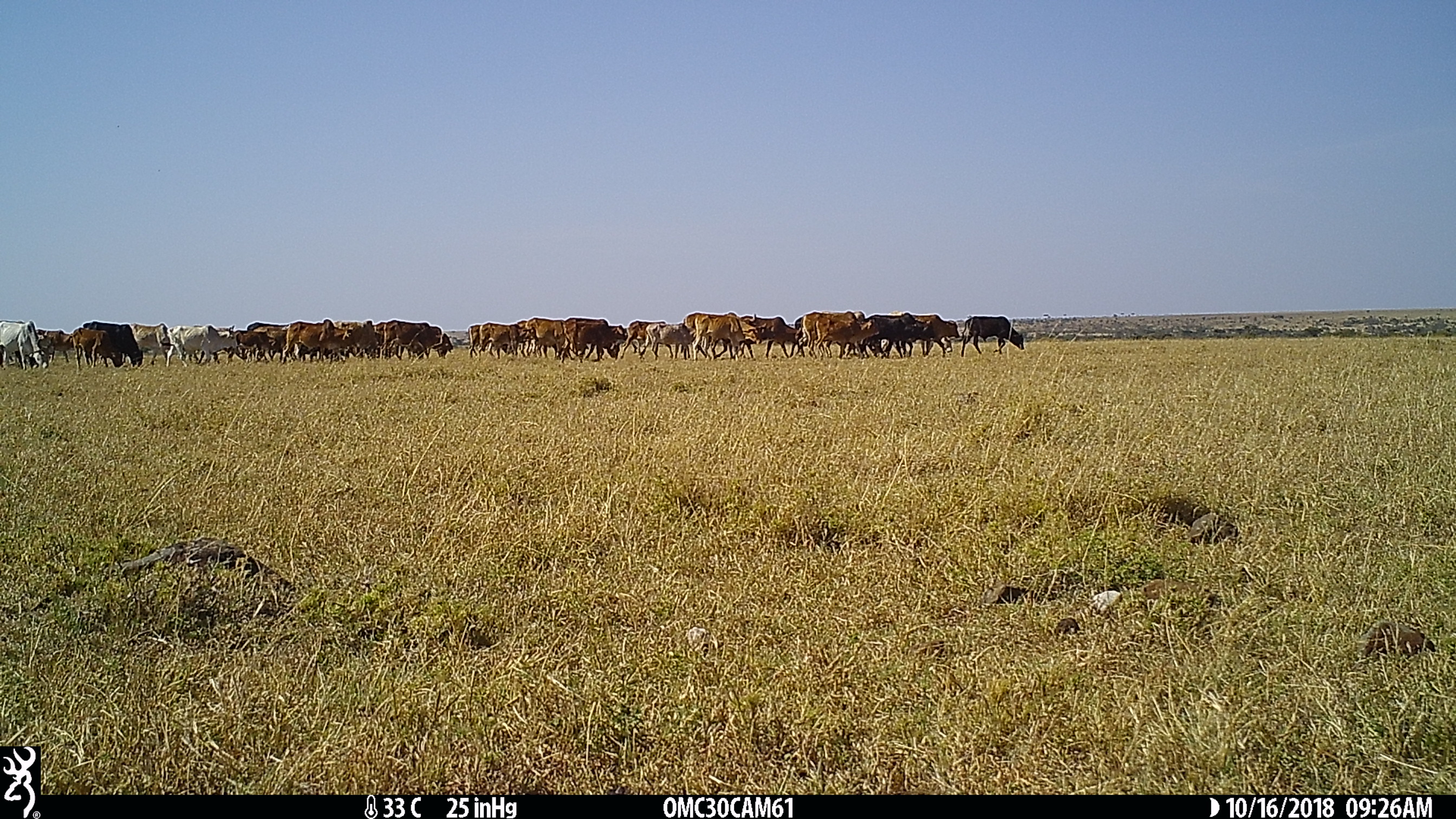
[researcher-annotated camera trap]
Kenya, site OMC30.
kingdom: Animalia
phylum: Chordata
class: Mammalia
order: Artiodactyla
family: Bovidae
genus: Bos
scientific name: Bos taurus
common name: cattle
Cattle (Bos taurus).